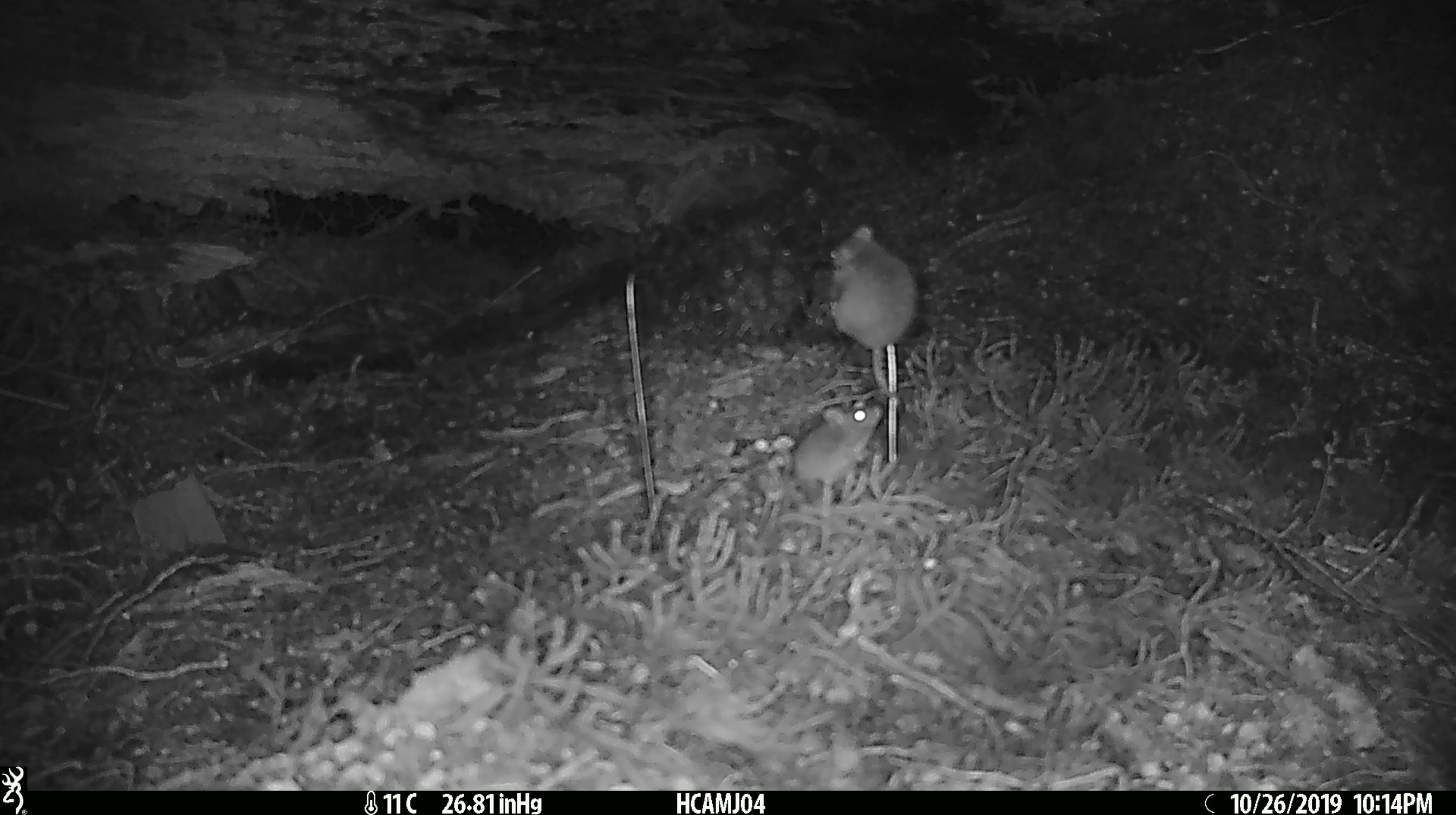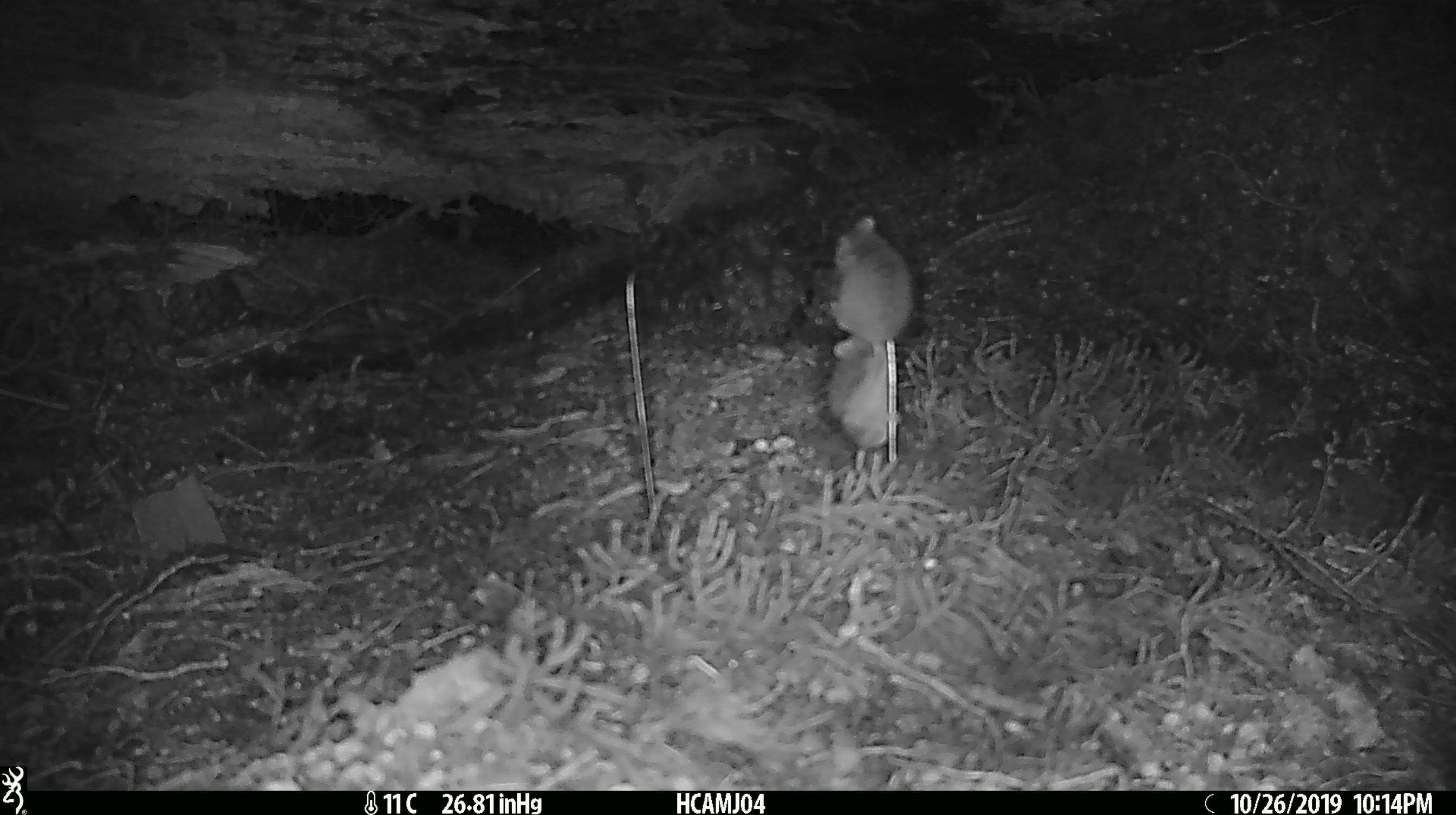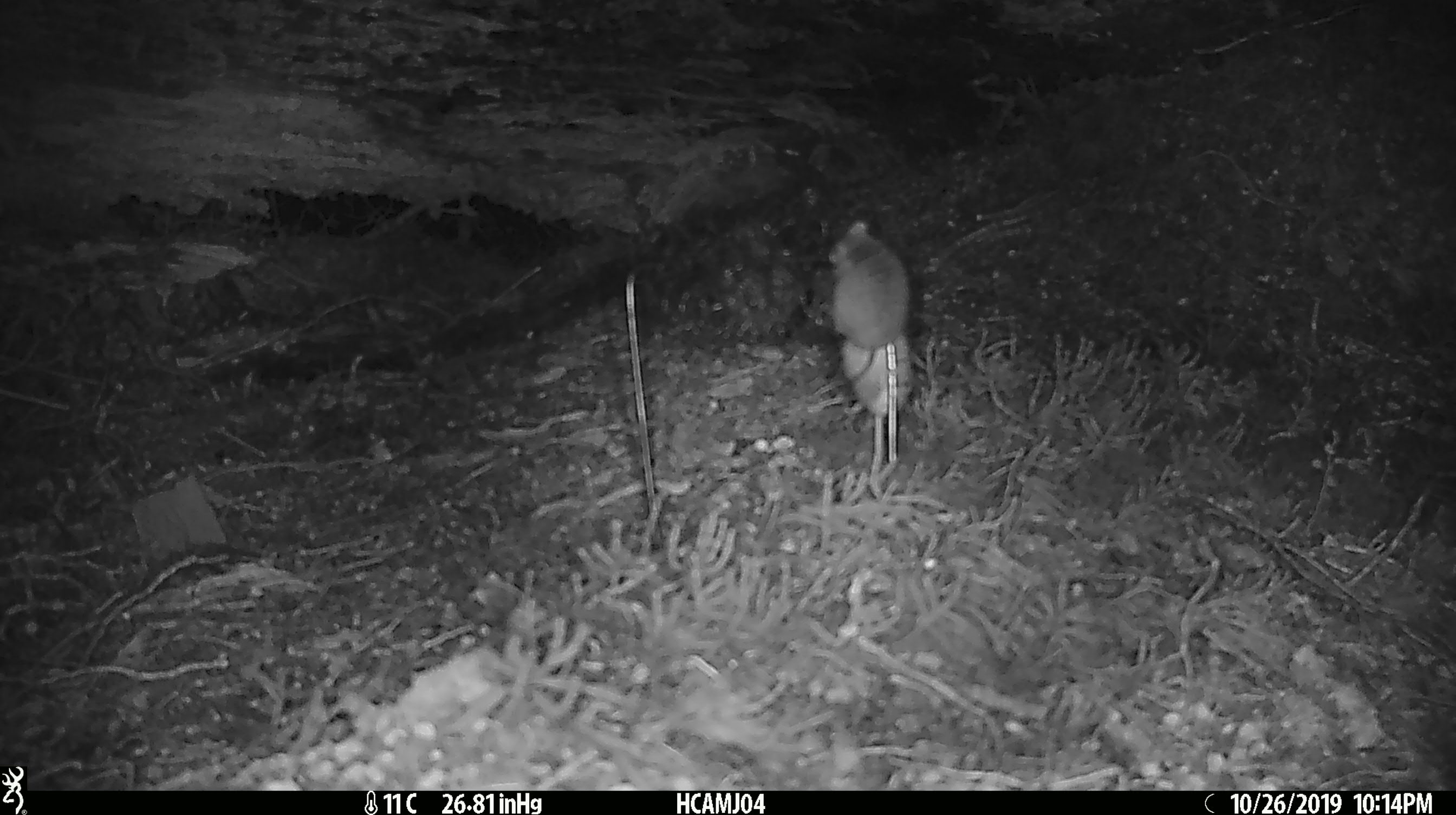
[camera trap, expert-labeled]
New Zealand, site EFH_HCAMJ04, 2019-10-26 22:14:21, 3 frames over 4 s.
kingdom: Animalia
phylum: Chordata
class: Mammalia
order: Rodentia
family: Muridae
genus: Mus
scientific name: Mus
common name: mouse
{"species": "mouse (Mus)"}